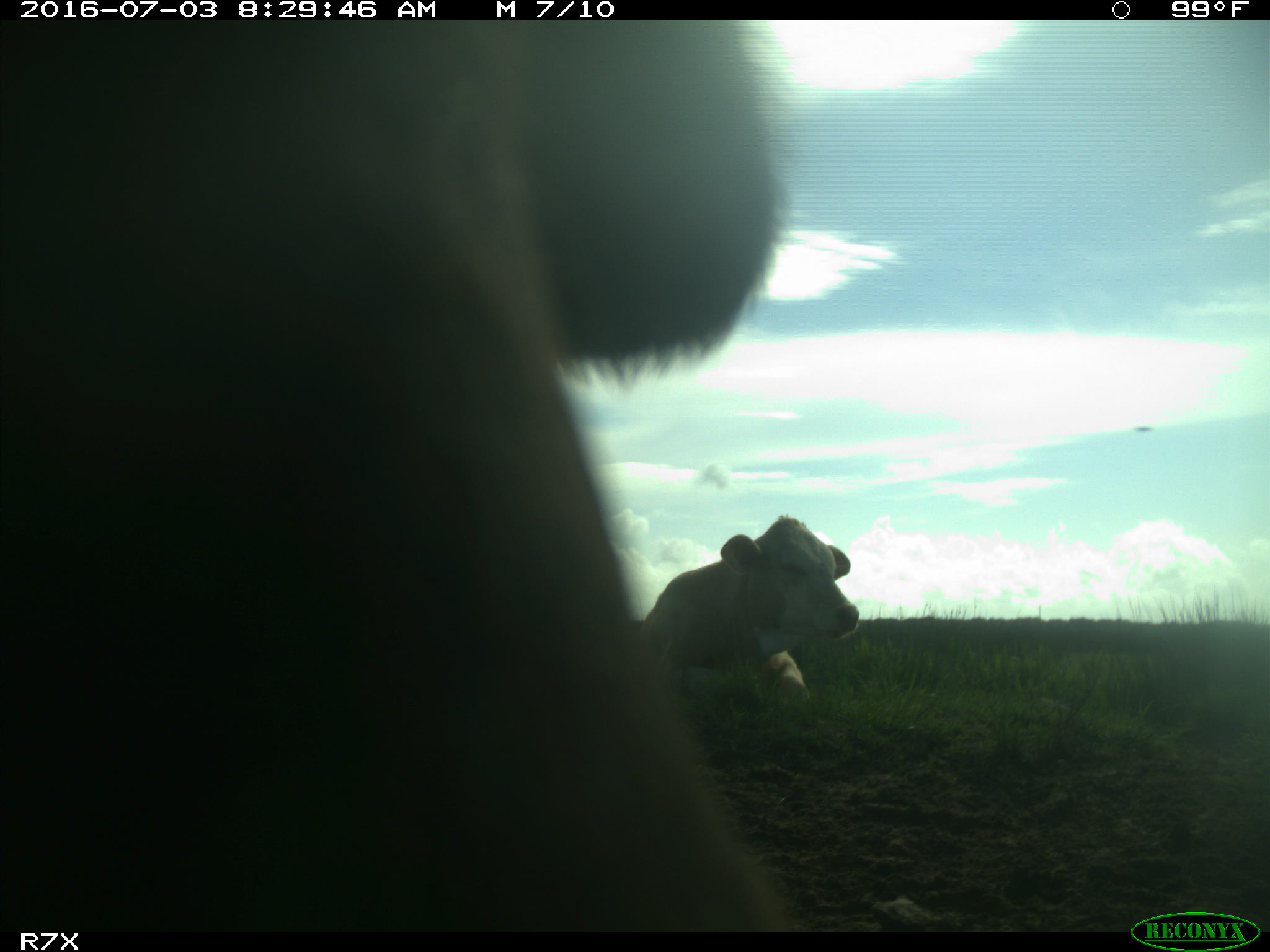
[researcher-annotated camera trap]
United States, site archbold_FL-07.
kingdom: Animalia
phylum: Chordata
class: Mammalia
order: Artiodactyla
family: Bovidae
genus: Bos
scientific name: Bos taurus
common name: domestic cow